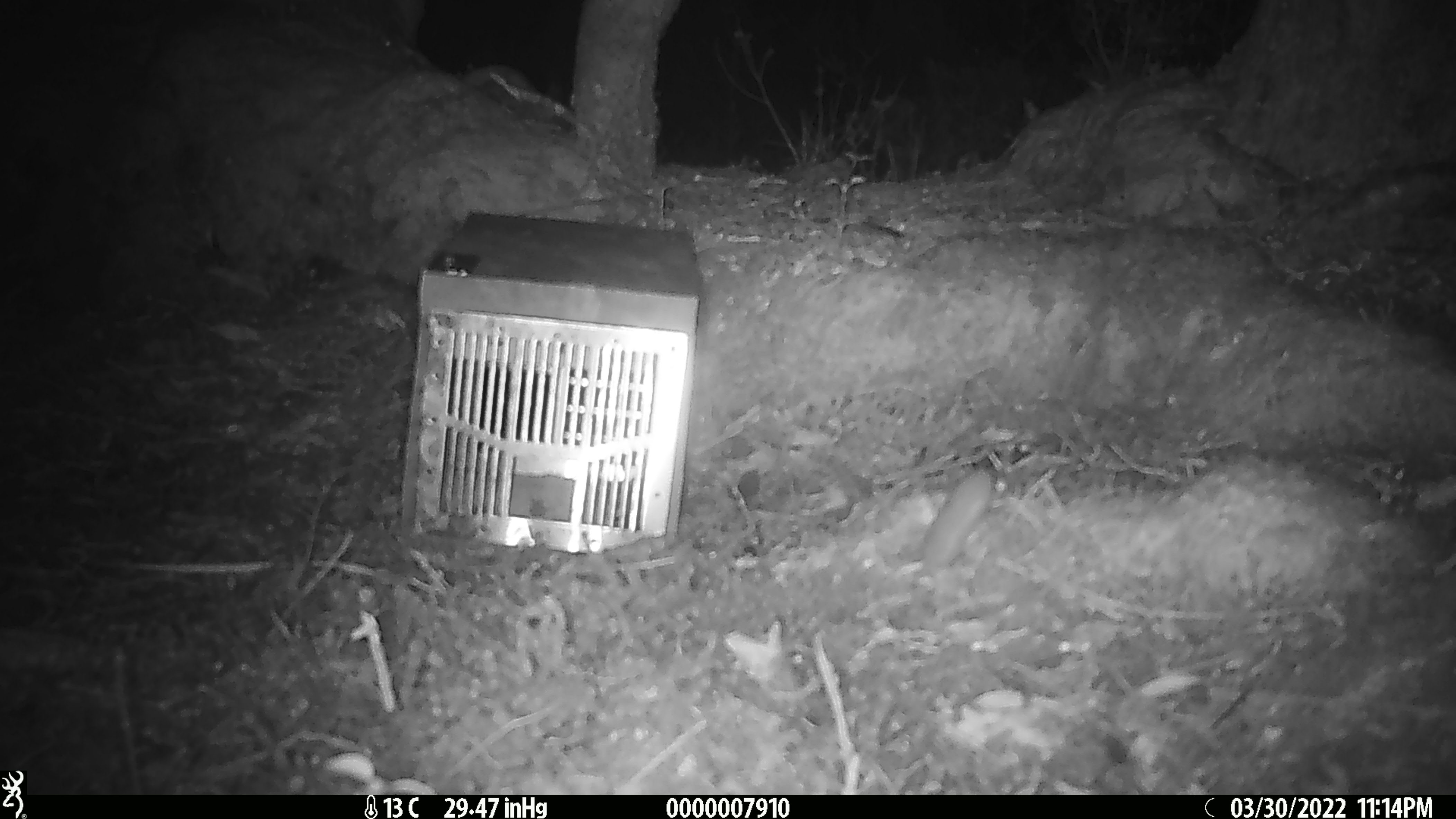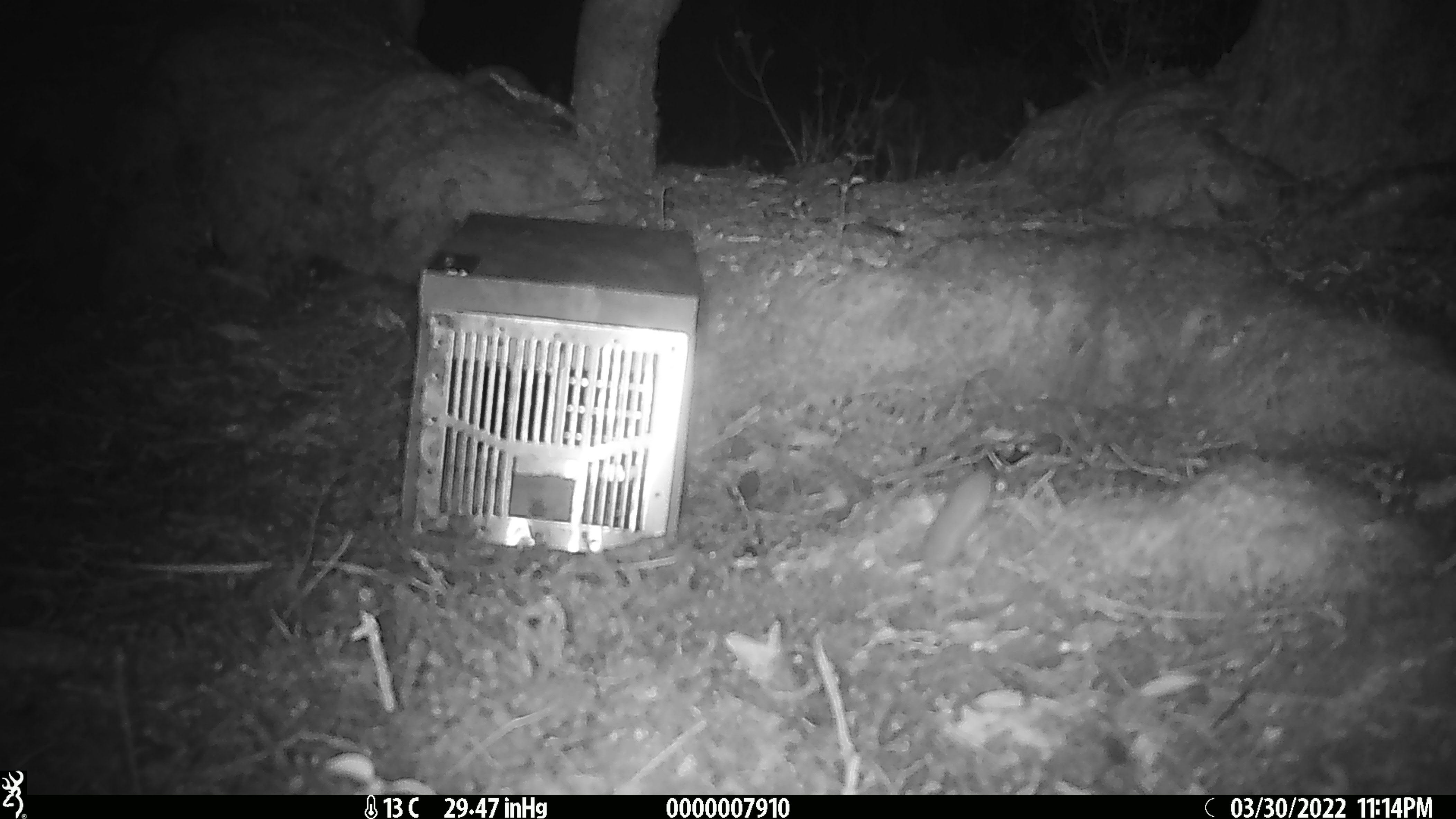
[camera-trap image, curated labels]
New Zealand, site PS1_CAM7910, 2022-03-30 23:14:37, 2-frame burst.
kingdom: Animalia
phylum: Chordata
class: Mammalia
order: Rodentia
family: Muridae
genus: Mus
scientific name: Mus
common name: mouse